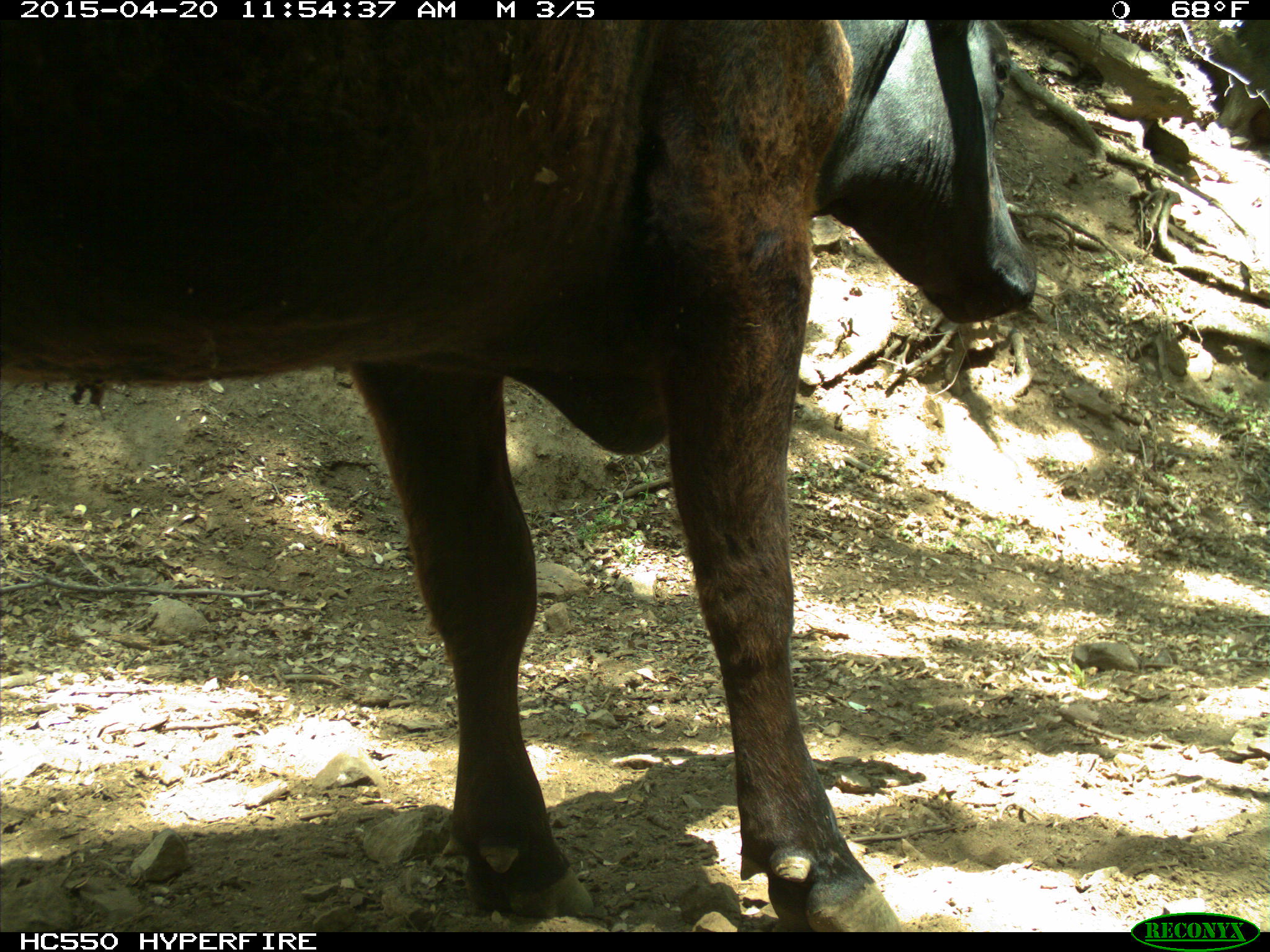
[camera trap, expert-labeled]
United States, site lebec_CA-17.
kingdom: Animalia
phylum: Chordata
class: Mammalia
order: Artiodactyla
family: Bovidae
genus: Bos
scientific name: Bos taurus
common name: domestic cow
Bos taurus (domestic cow).